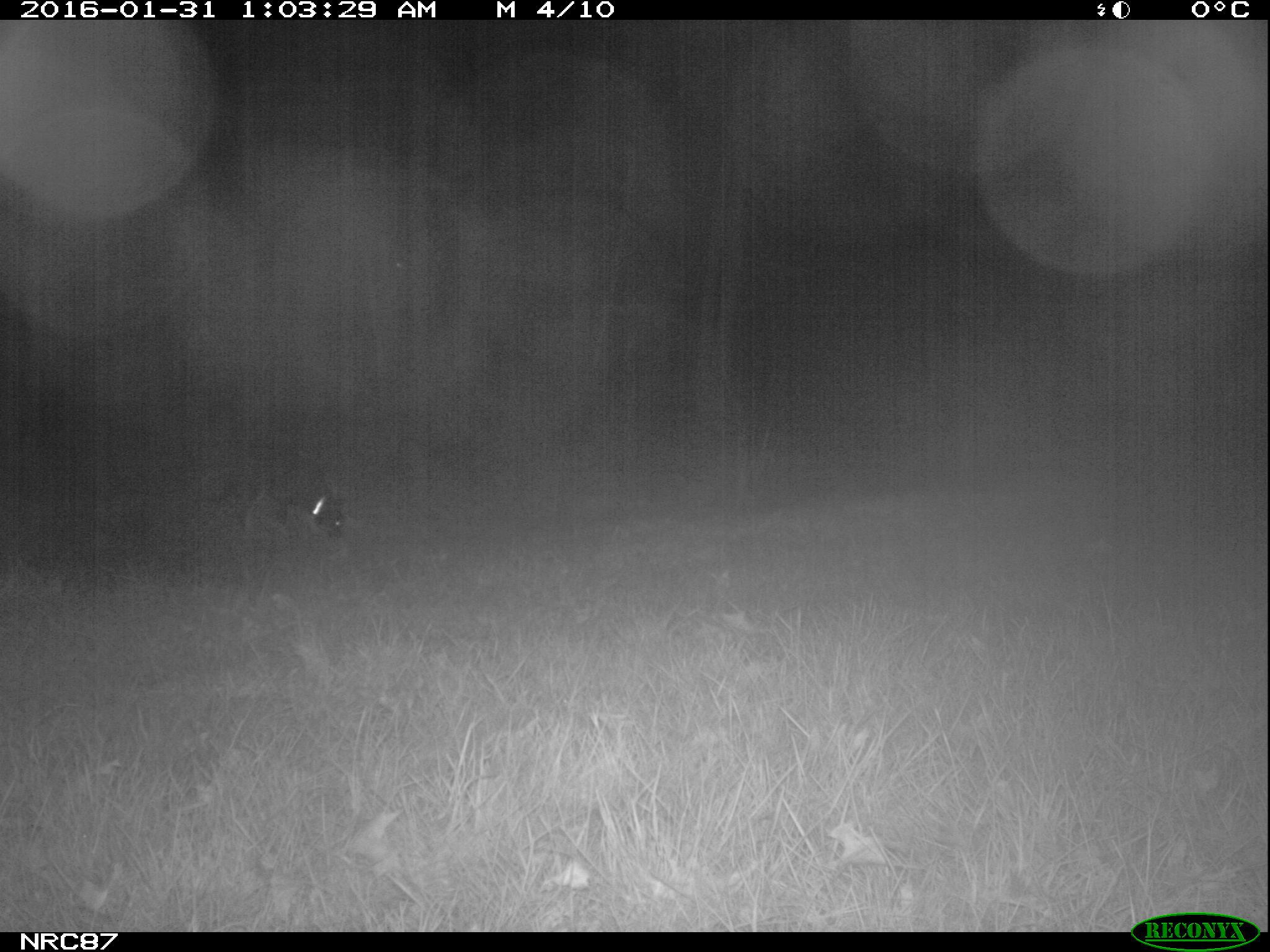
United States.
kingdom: Animalia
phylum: Chordata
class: Mammalia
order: Carnivora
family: Canidae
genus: Canis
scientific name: Canis familiaris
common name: domestic dog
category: Dog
Dog (domestic dog) (Canis familiaris).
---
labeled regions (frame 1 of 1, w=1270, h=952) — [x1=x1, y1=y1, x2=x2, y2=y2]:
Dog: [x1=212, y1=452, x2=353, y2=547]